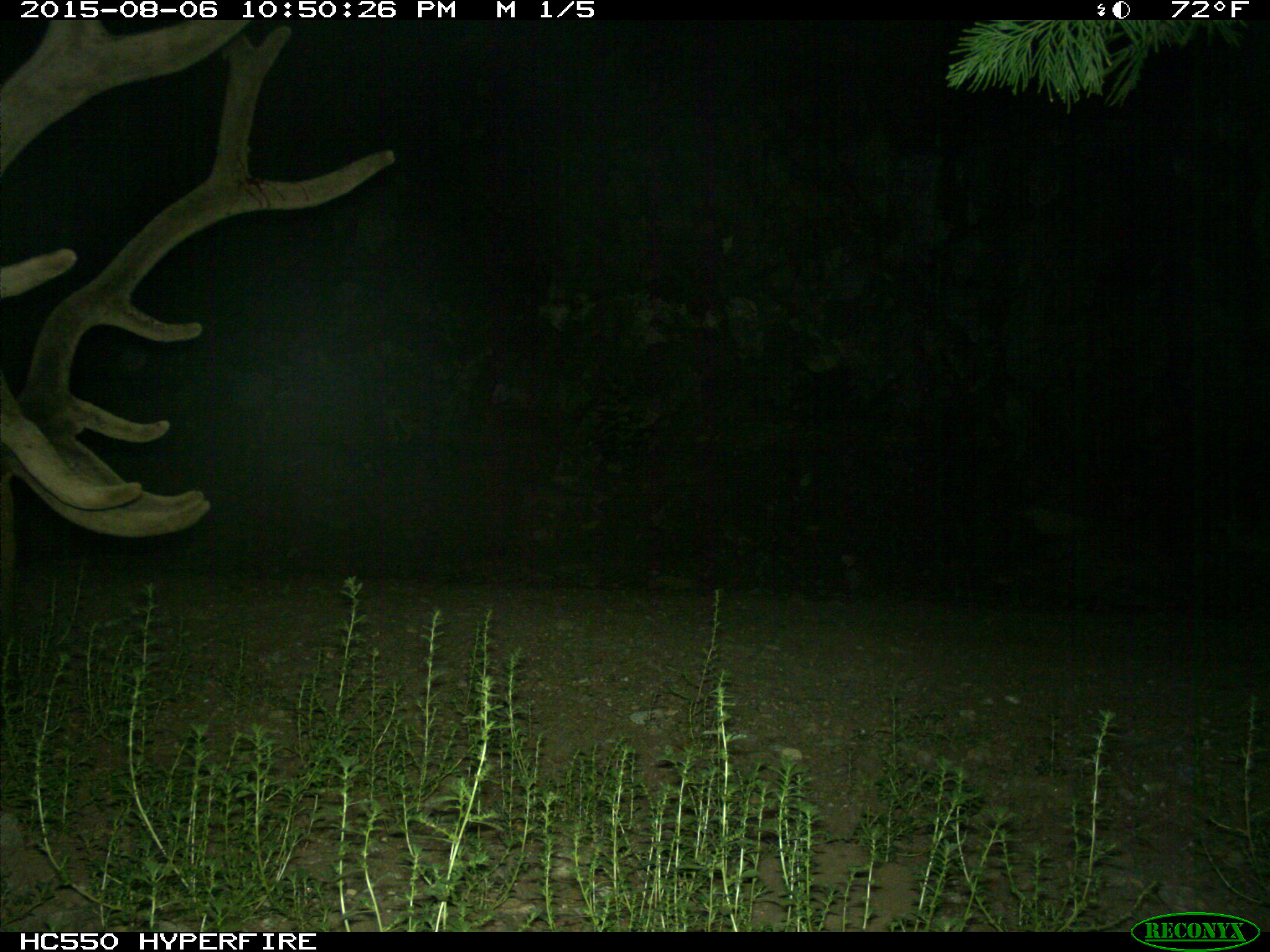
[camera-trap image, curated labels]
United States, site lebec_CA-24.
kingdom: Animalia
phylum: Chordata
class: Mammalia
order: Artiodactyla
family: Cervidae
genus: Cervus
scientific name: Cervus canadensis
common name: elk